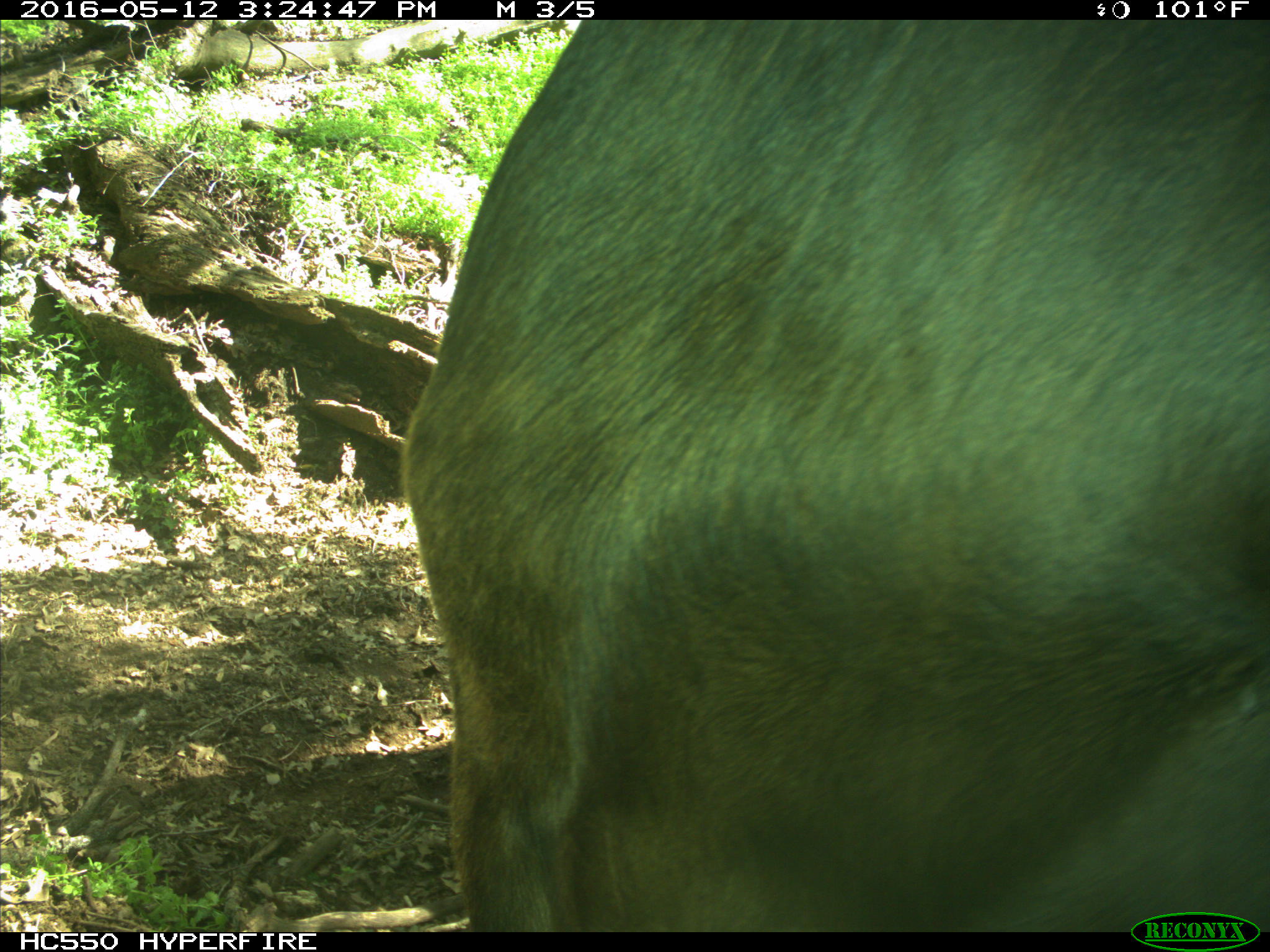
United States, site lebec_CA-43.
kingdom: Animalia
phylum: Chordata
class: Mammalia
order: Artiodactyla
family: Bovidae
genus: Bos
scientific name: Bos taurus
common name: domestic cow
Bos taurus (domestic cow).